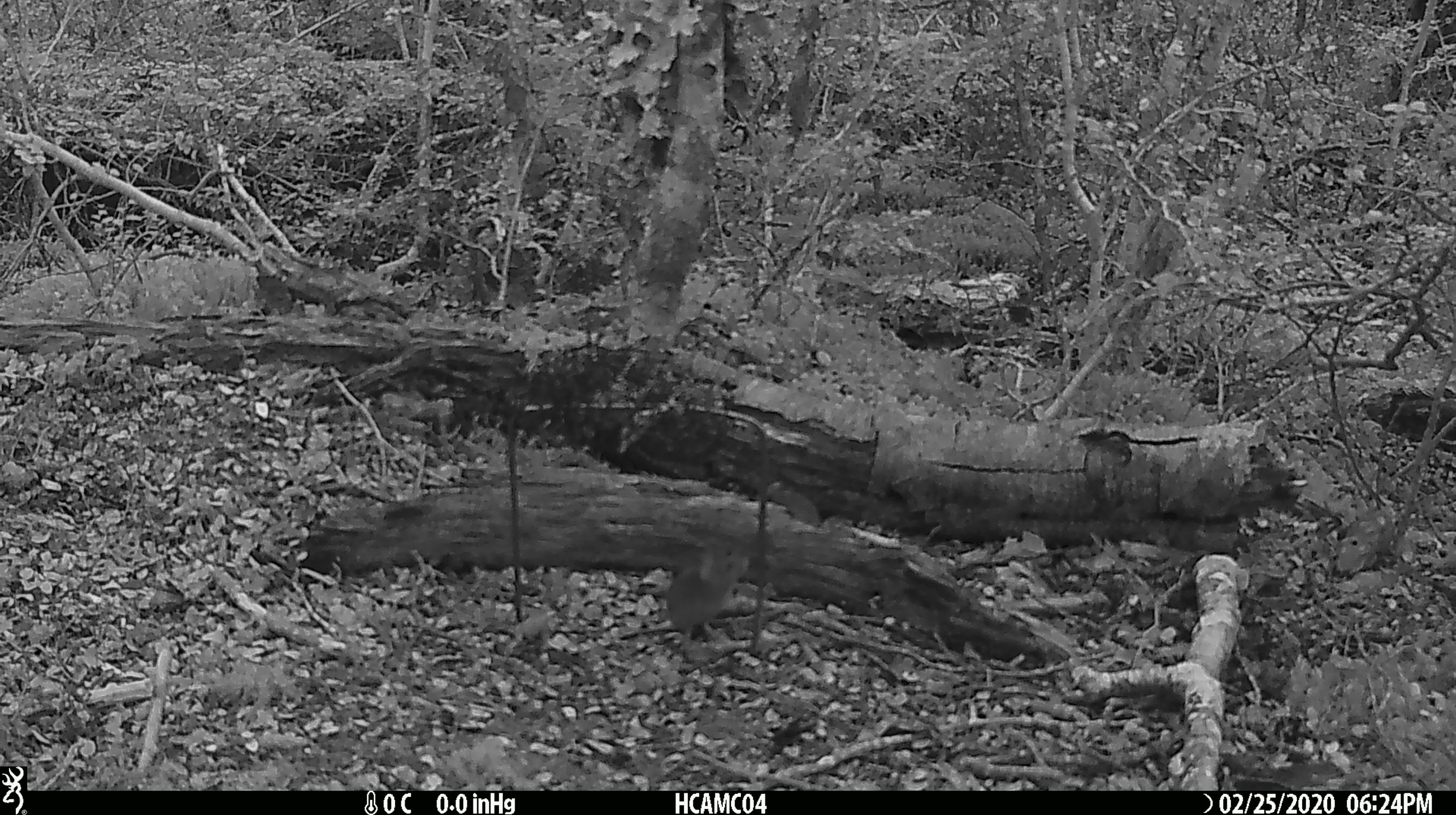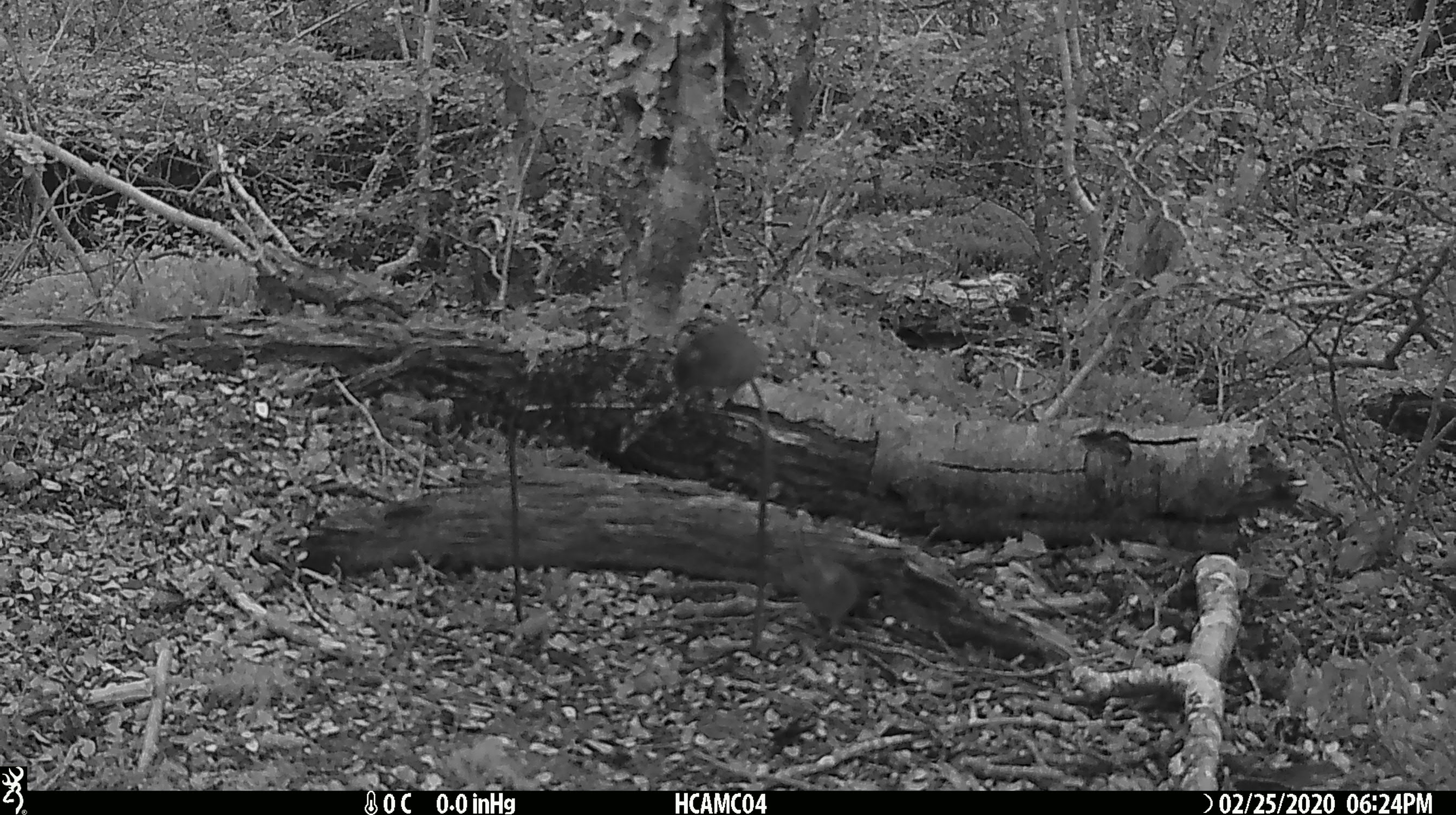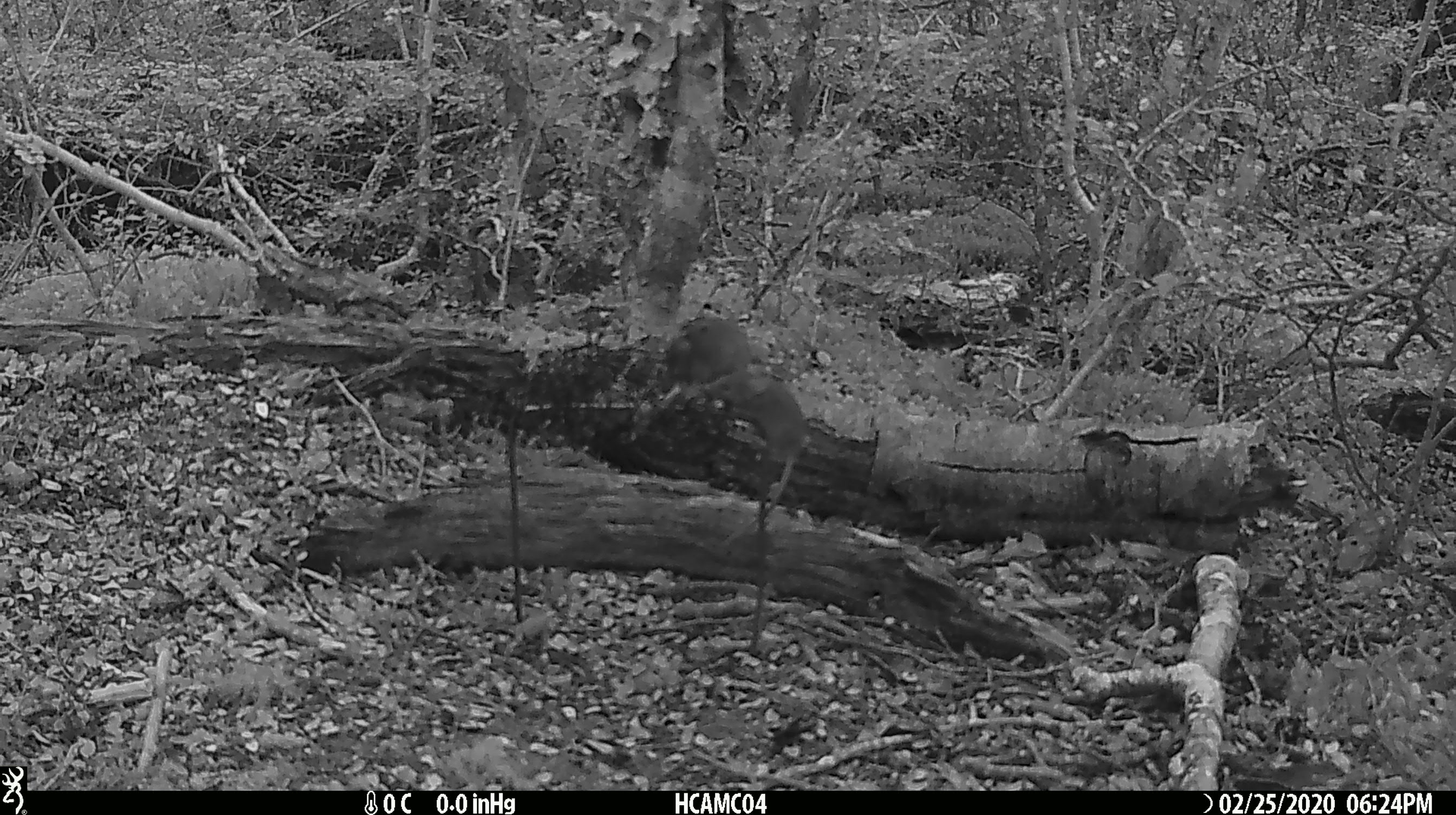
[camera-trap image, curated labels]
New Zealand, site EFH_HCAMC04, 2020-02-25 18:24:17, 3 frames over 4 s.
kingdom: Animalia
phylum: Chordata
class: Mammalia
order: Rodentia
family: Muridae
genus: Mus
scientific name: Mus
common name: mouse